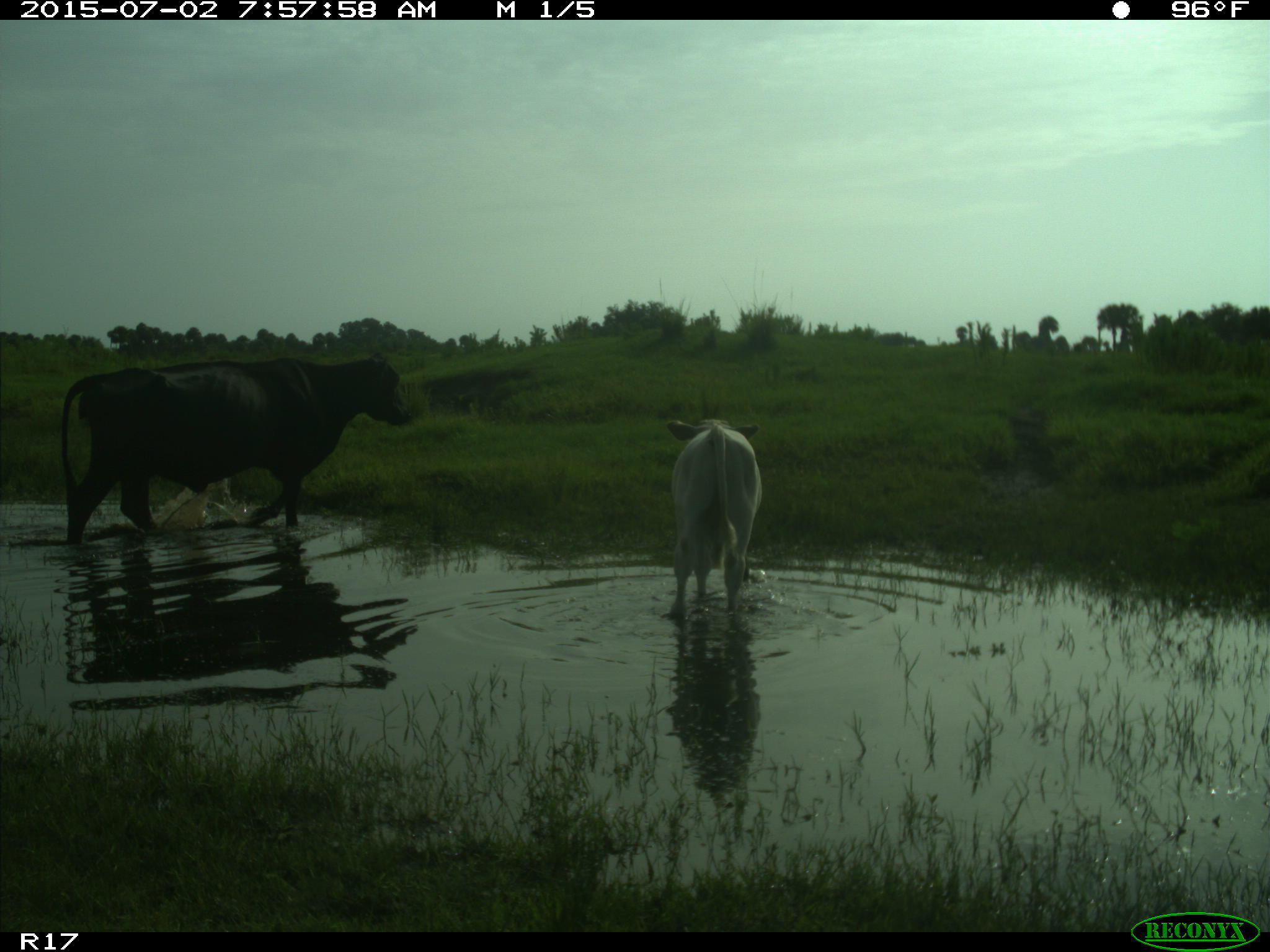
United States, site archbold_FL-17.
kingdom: Animalia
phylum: Chordata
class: Mammalia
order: Artiodactyla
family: Bovidae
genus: Bos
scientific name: Bos taurus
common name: domestic cow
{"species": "Bos taurus (domestic cow)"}